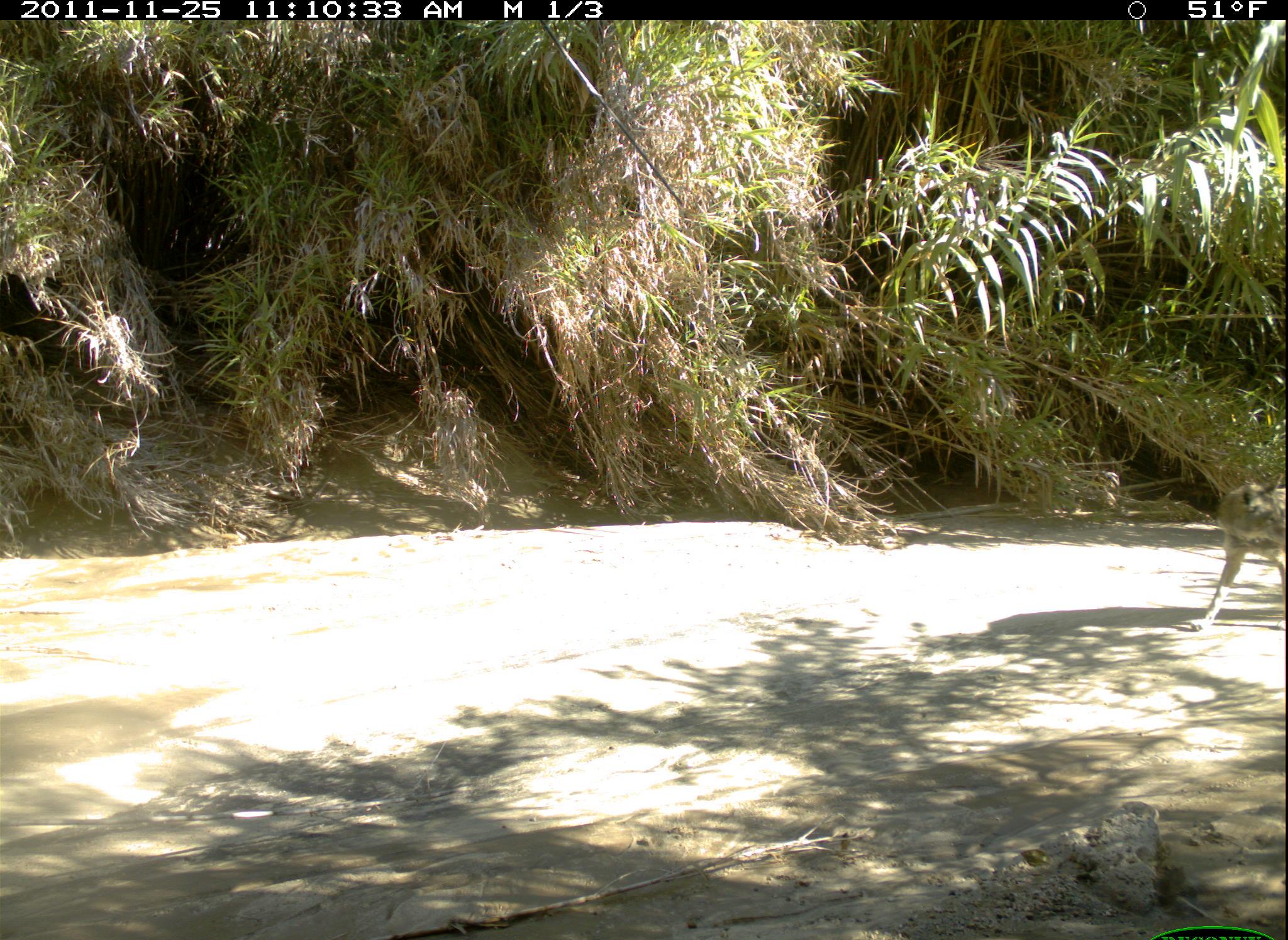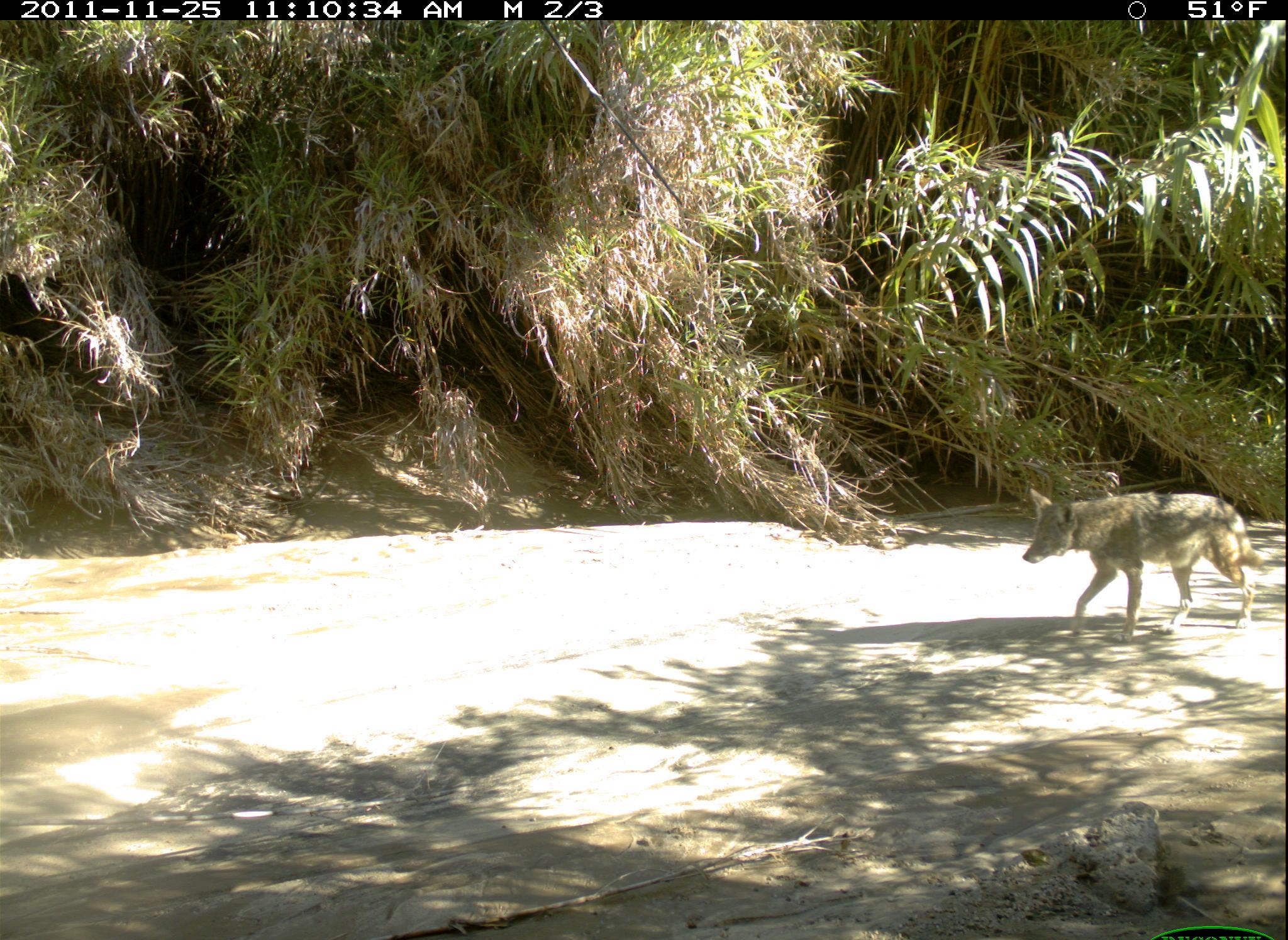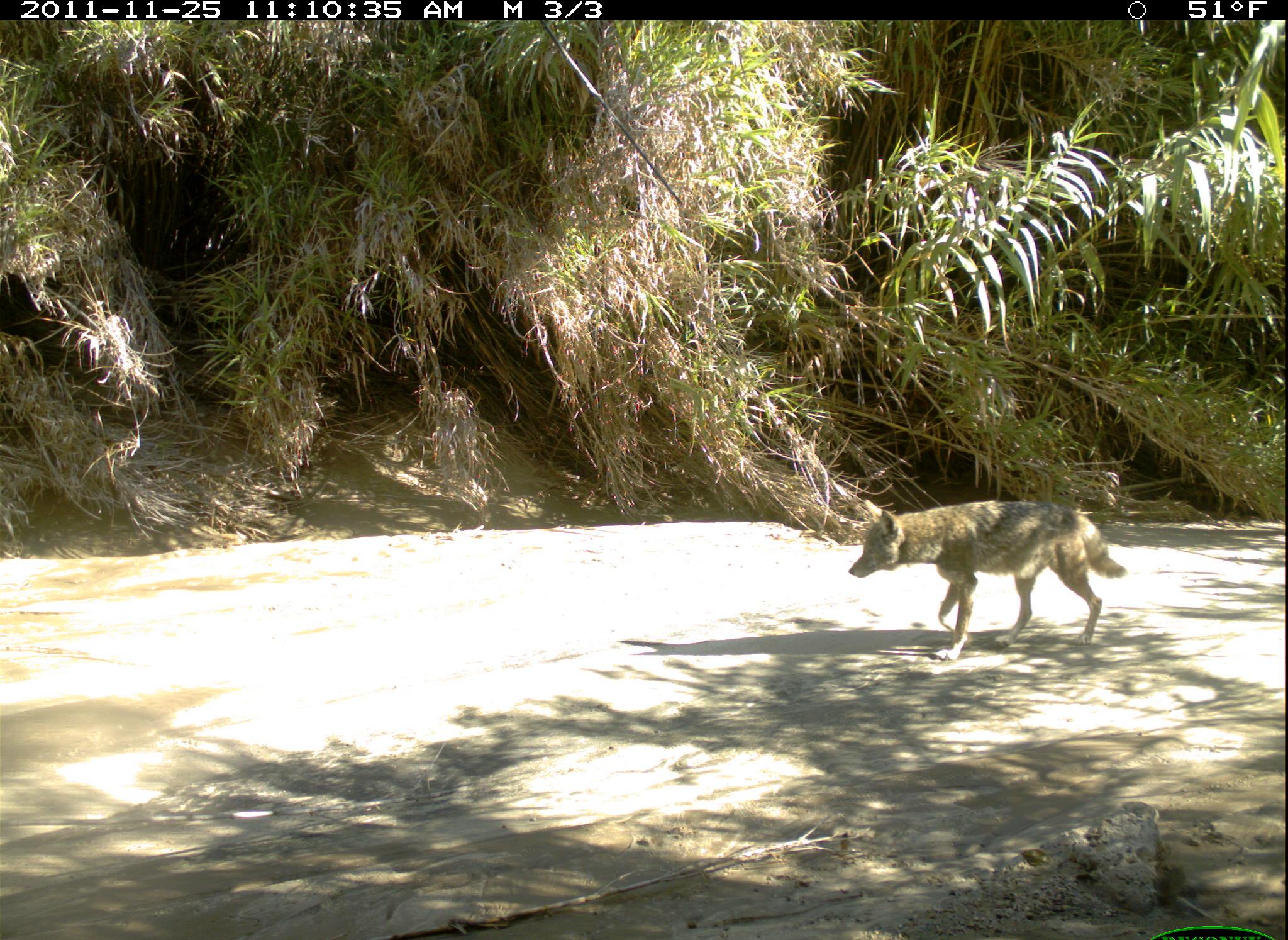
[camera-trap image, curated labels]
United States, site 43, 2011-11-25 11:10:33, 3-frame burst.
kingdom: Animalia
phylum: Chordata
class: Mammalia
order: Carnivora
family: Canidae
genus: Canis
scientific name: Canis latrans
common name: coyote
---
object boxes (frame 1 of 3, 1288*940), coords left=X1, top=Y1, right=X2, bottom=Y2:
coyote: left=1175, top=462, right=1287, bottom=643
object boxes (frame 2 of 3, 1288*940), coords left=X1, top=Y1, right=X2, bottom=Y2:
coyote: left=1009, top=472, right=1275, bottom=651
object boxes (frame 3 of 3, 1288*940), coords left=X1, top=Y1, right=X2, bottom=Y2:
coyote: left=847, top=496, right=1133, bottom=664